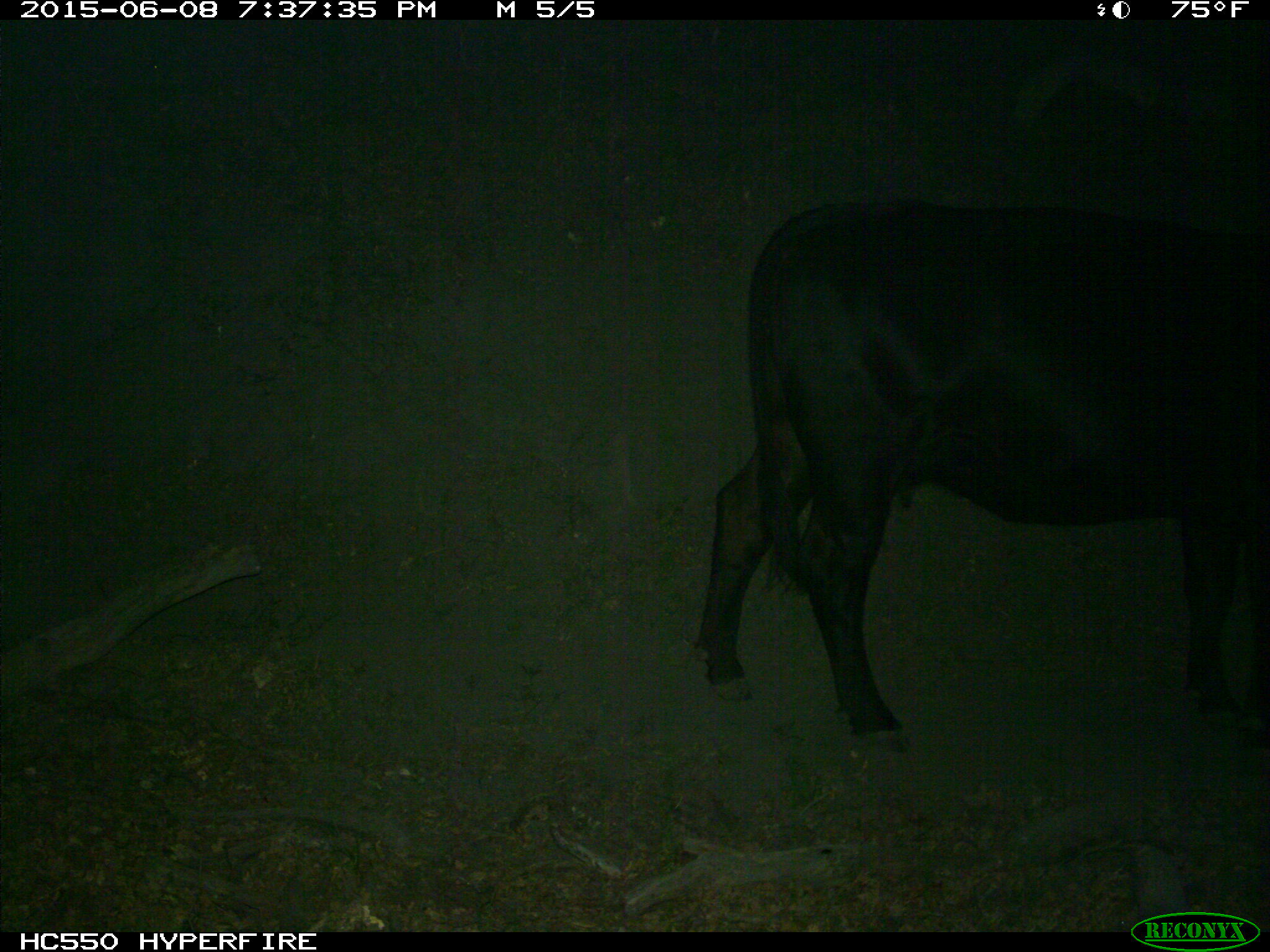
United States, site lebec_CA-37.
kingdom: Animalia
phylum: Chordata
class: Mammalia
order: Artiodactyla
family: Bovidae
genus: Bos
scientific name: Bos taurus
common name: domestic cow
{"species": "Bos taurus (domestic cow)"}